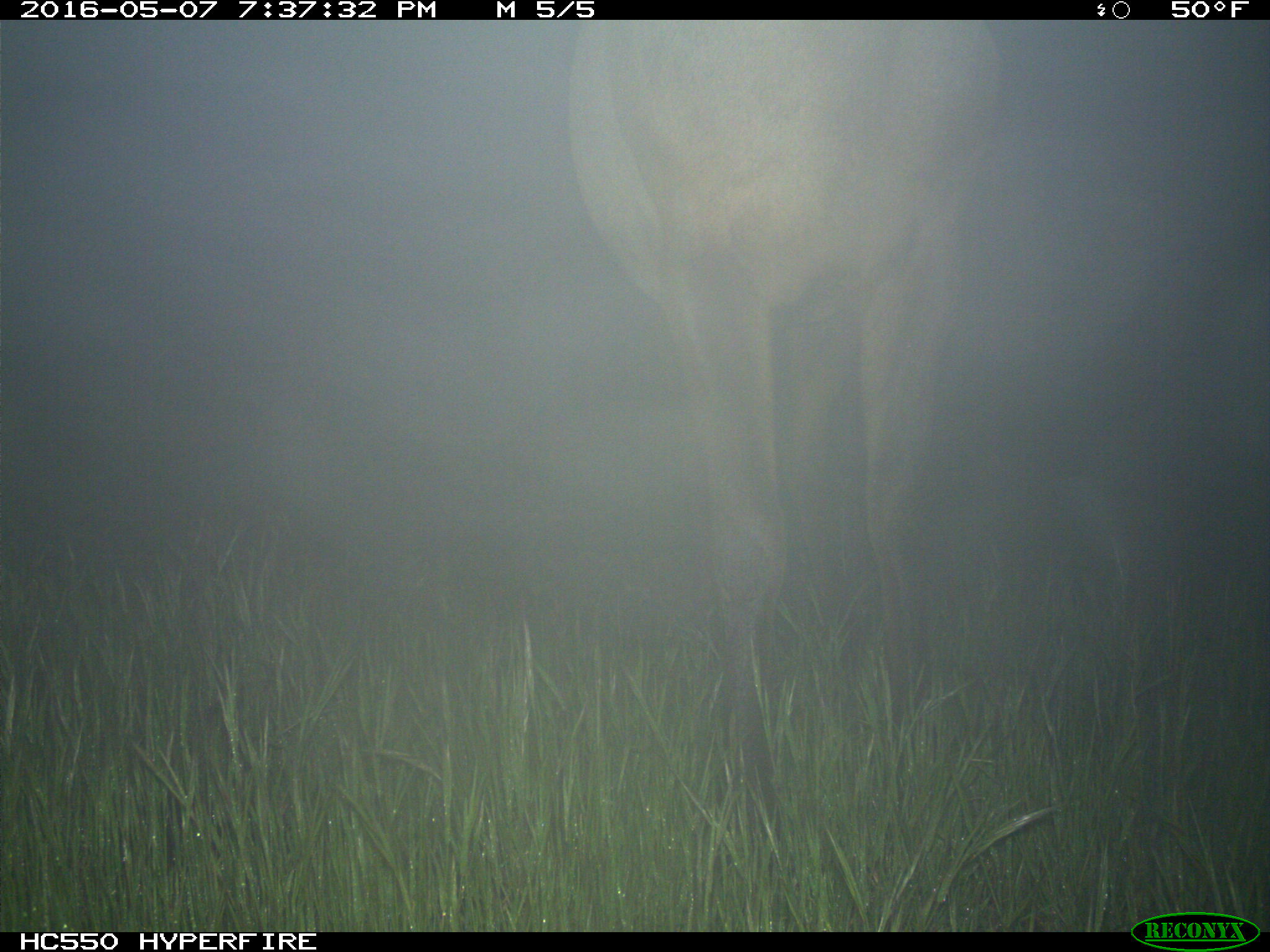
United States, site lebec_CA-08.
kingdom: Animalia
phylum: Chordata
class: Mammalia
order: Artiodactyla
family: Cervidae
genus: Cervus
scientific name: Cervus canadensis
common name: elk